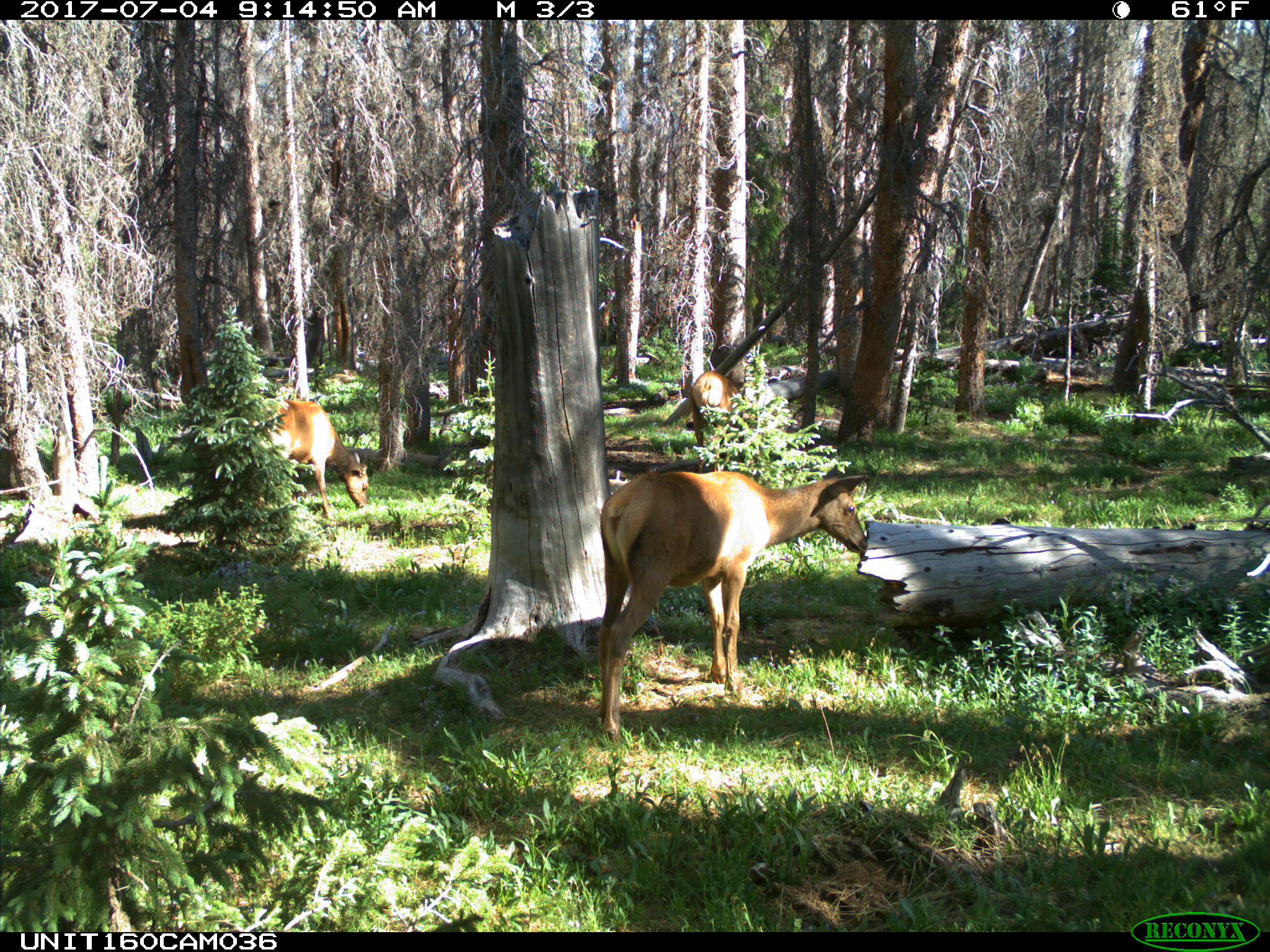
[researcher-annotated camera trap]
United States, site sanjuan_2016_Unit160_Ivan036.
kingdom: Animalia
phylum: Chordata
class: Mammalia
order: Artiodactyla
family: Cervidae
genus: Cervus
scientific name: Cervus elaphus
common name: red deer